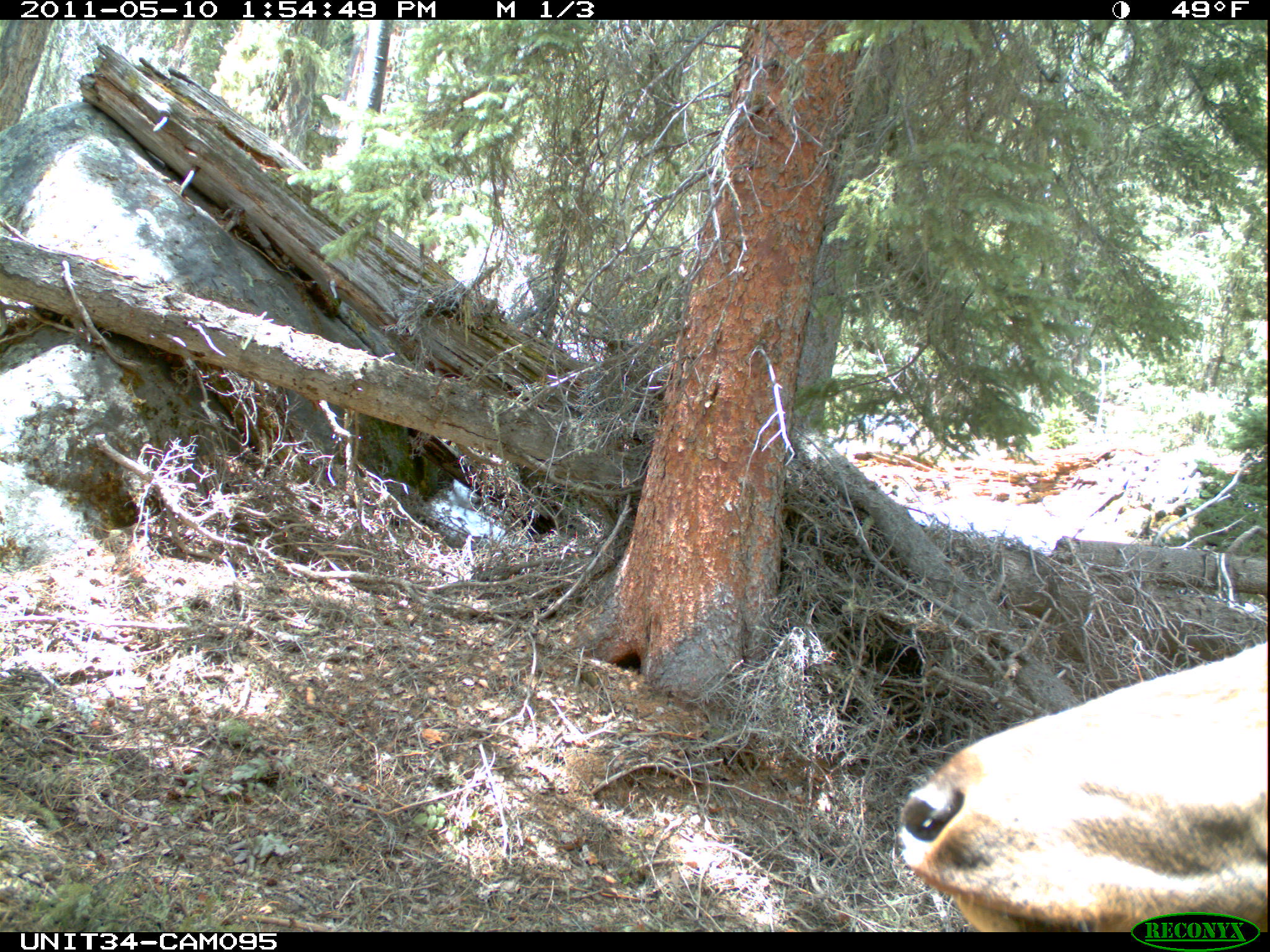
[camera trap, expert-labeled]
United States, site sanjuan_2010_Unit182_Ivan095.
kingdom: Animalia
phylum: Chordata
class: Mammalia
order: Artiodactyla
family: Cervidae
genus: Cervus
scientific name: Cervus elaphus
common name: red deer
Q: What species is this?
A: Cervus elaphus (red deer).